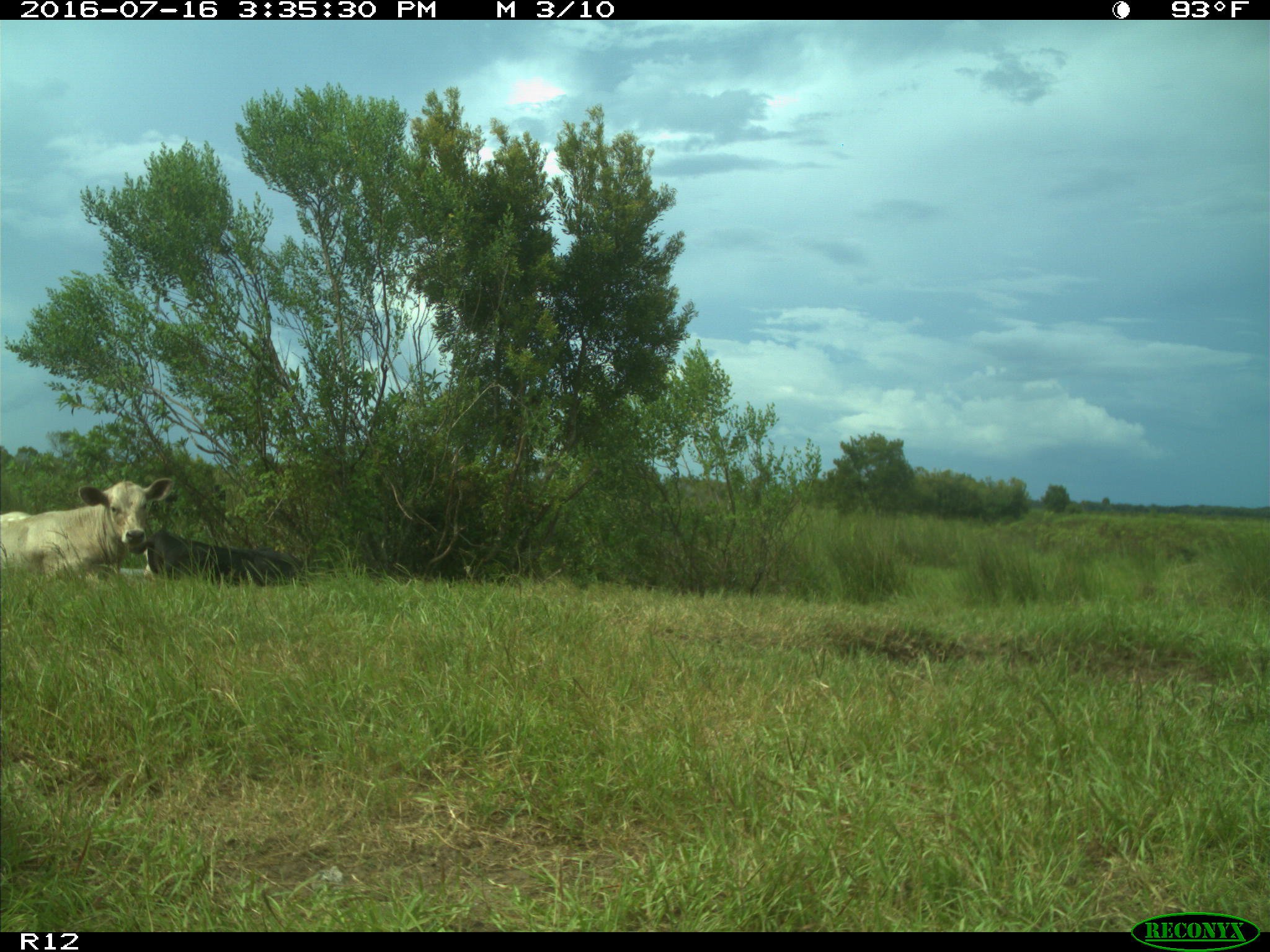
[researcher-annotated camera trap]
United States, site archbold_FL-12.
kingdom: Animalia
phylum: Chordata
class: Mammalia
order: Artiodactyla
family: Bovidae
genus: Bos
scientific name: Bos taurus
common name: domestic cow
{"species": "Bos taurus (domestic cow)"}